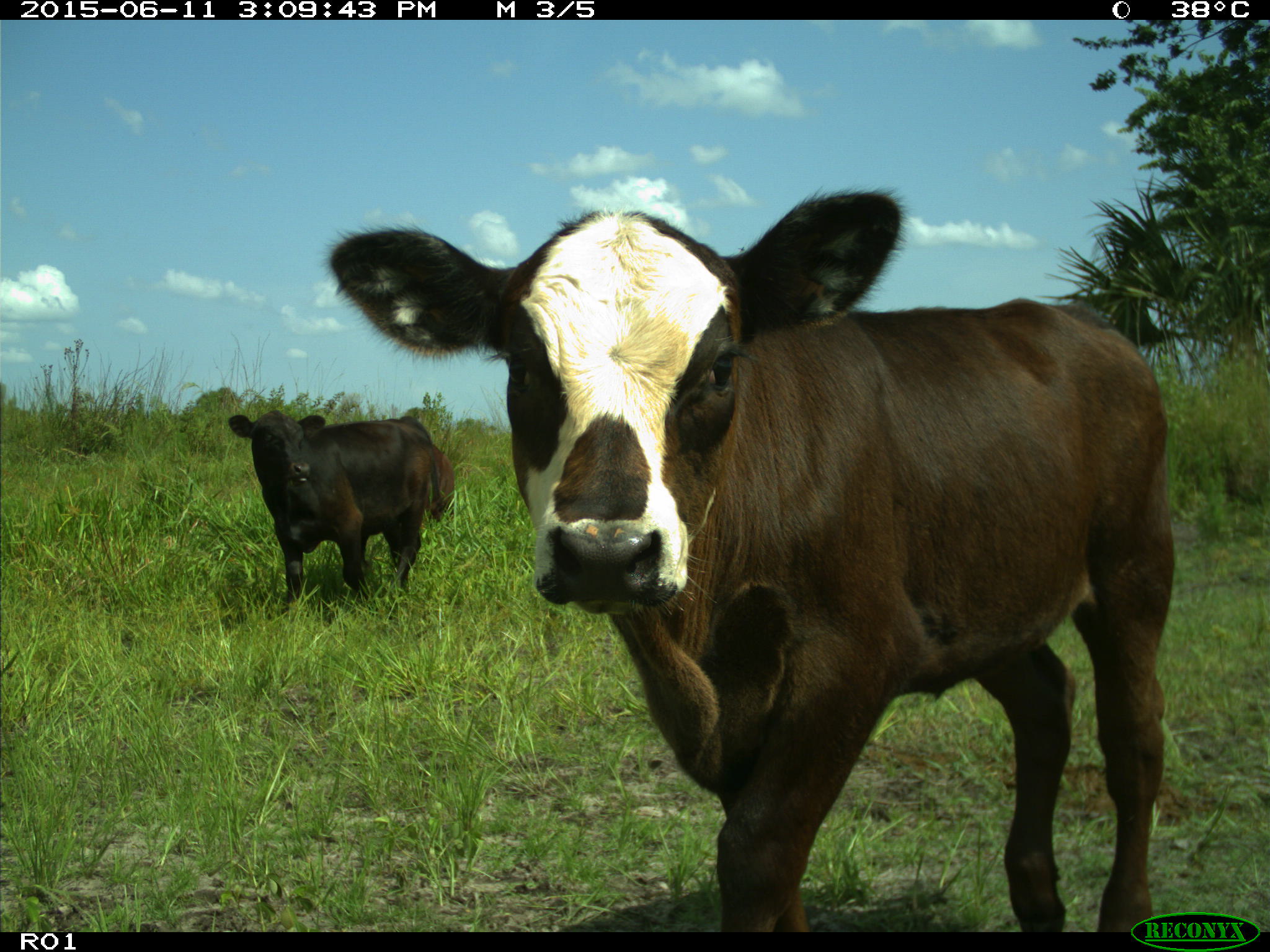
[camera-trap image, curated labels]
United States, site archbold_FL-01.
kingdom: Animalia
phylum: Chordata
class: Mammalia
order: Artiodactyla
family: Bovidae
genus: Bos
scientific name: Bos taurus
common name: domestic cow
Bos taurus (domestic cow).